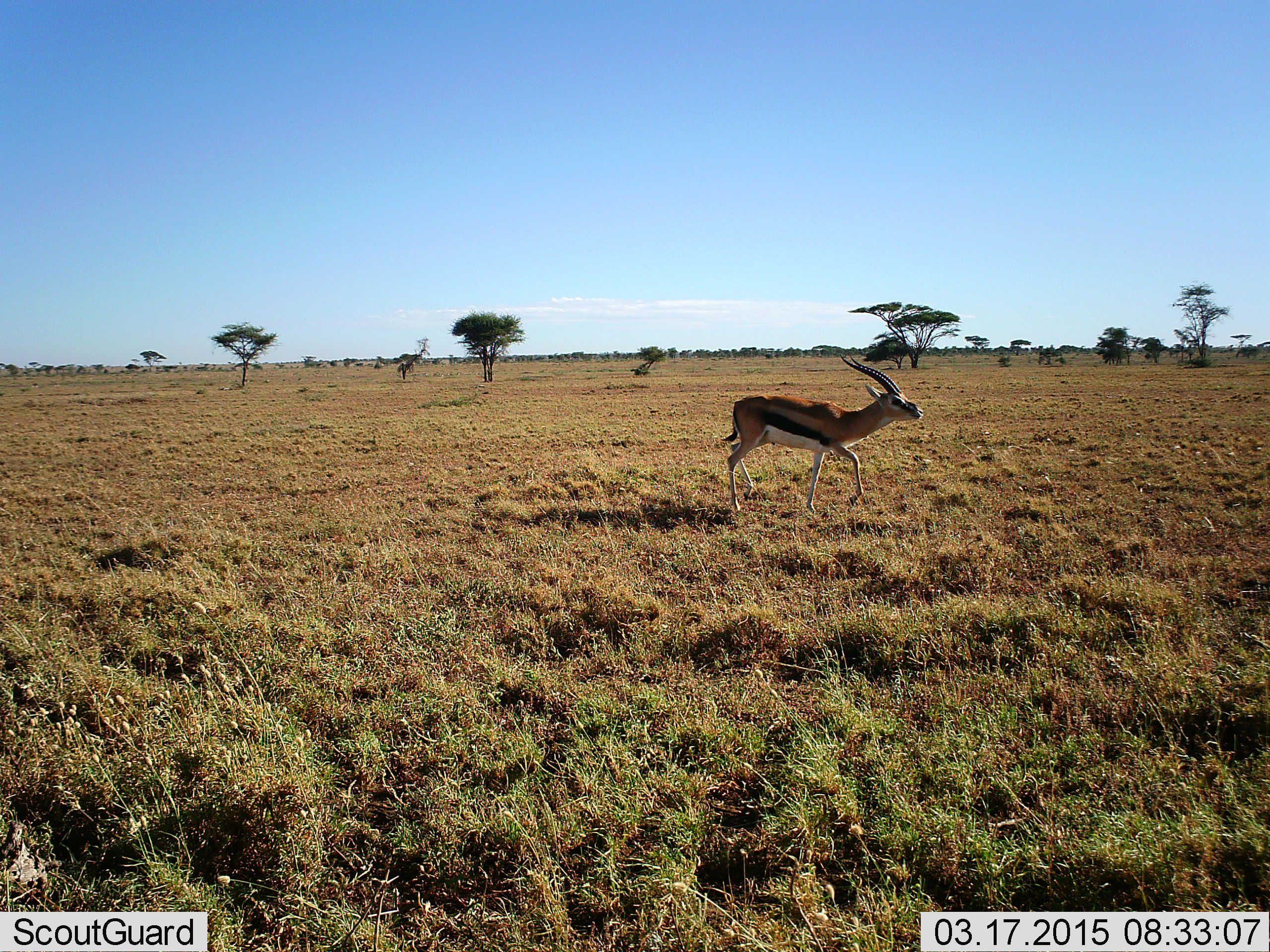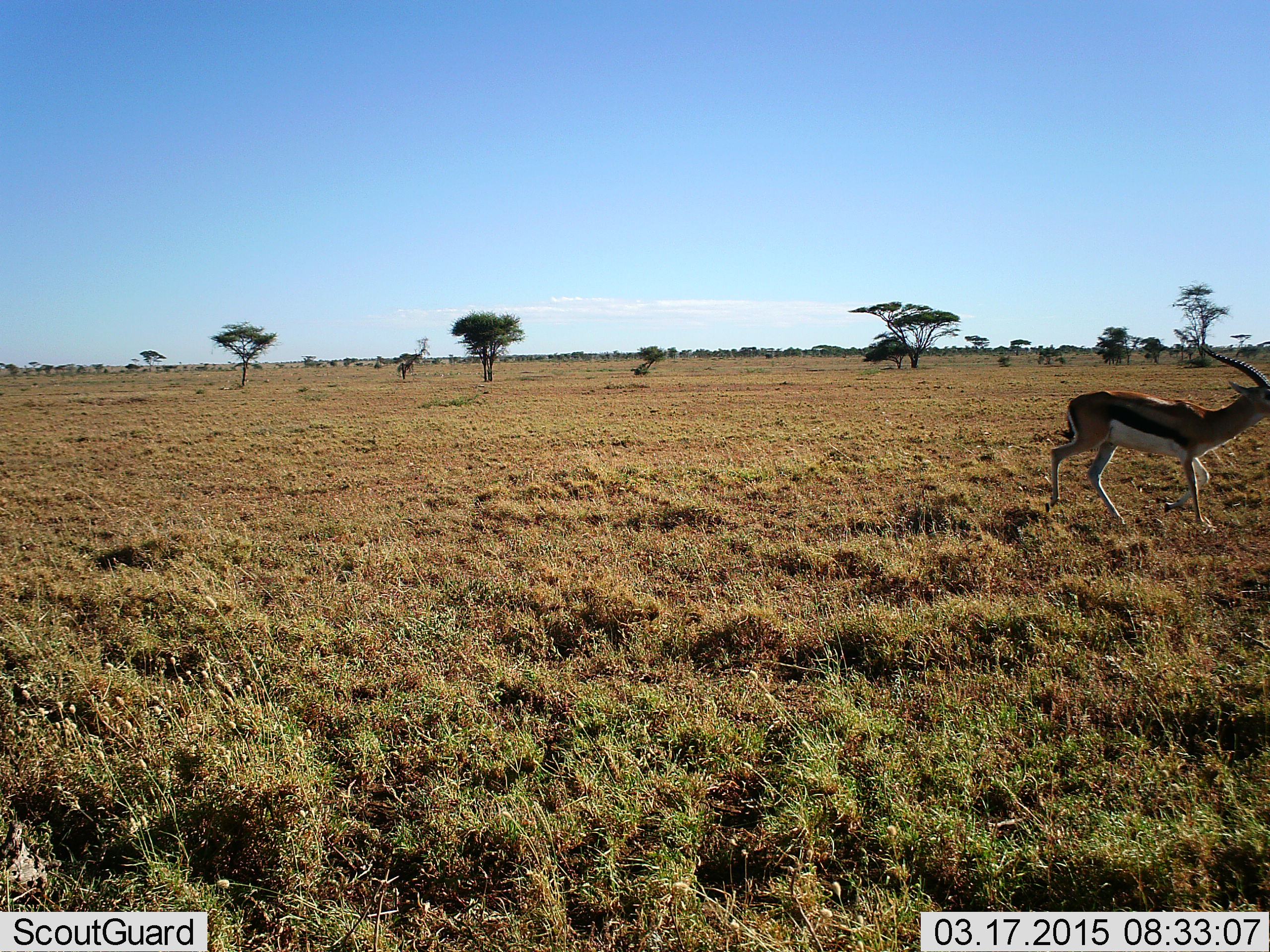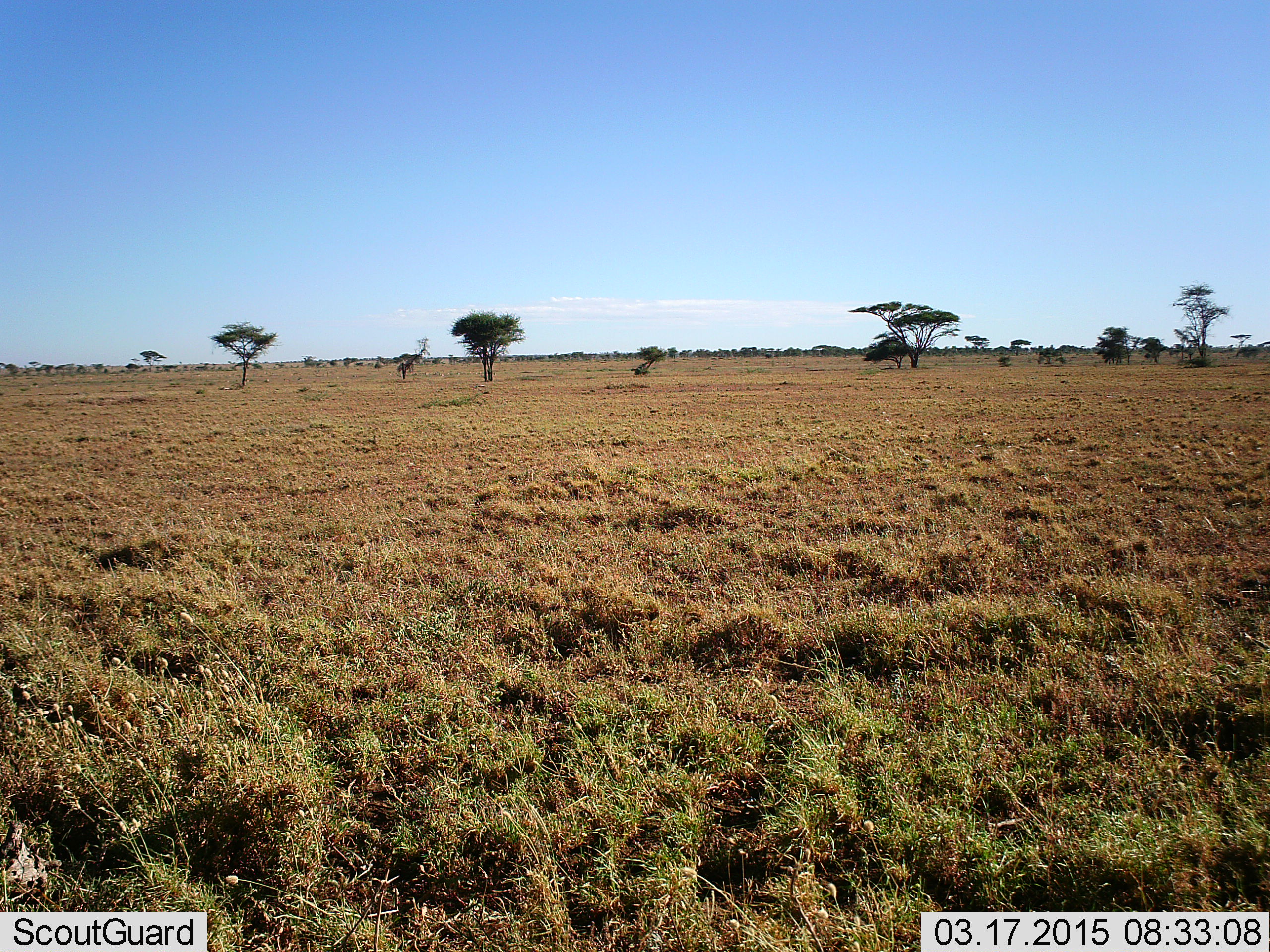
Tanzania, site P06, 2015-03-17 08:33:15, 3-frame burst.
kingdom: Animalia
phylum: Chordata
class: Mammalia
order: Artiodactyla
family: Bovidae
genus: Eudorcas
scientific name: Eudorcas thomsonii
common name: thomson's gazelle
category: gazellethomsons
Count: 1.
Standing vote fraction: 0%.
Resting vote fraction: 0%.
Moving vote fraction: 100%.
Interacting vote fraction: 0%.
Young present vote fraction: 0%.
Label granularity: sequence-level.